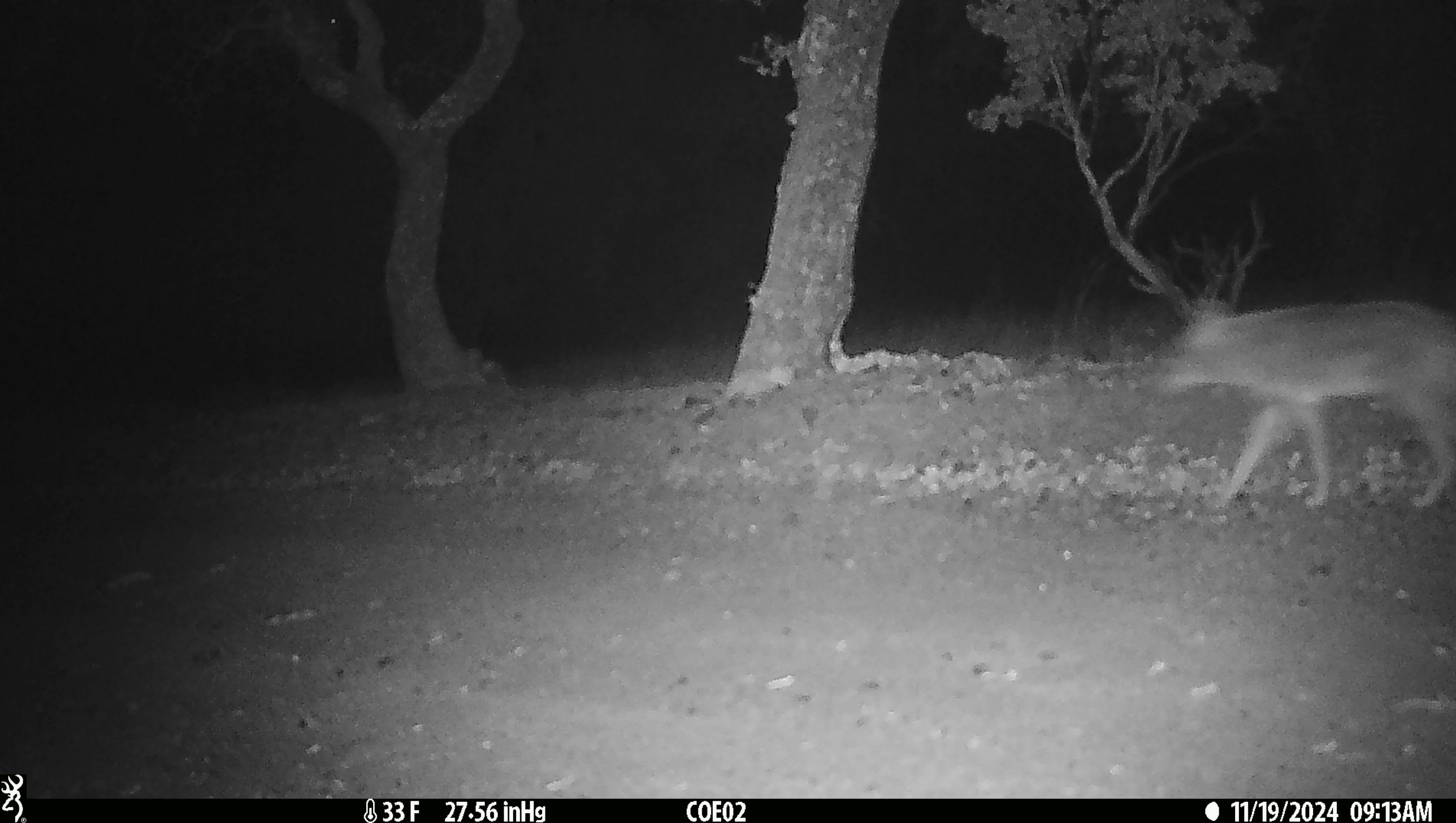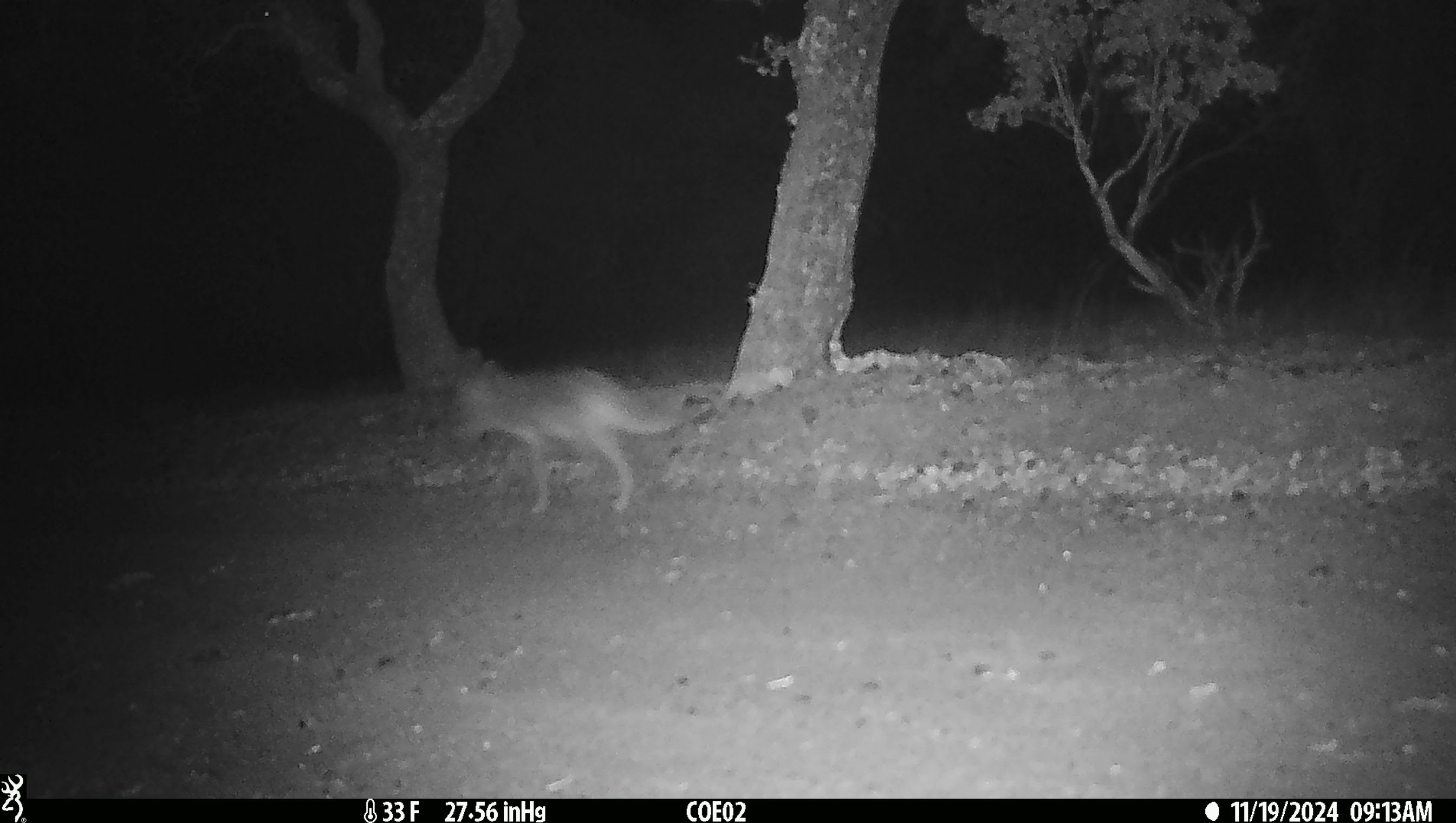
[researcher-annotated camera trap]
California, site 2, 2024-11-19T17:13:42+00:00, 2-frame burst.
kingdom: Animalia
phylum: Chordata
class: Mammalia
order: Carnivora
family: Canidae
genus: Canis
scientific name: Canis latrans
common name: coyote